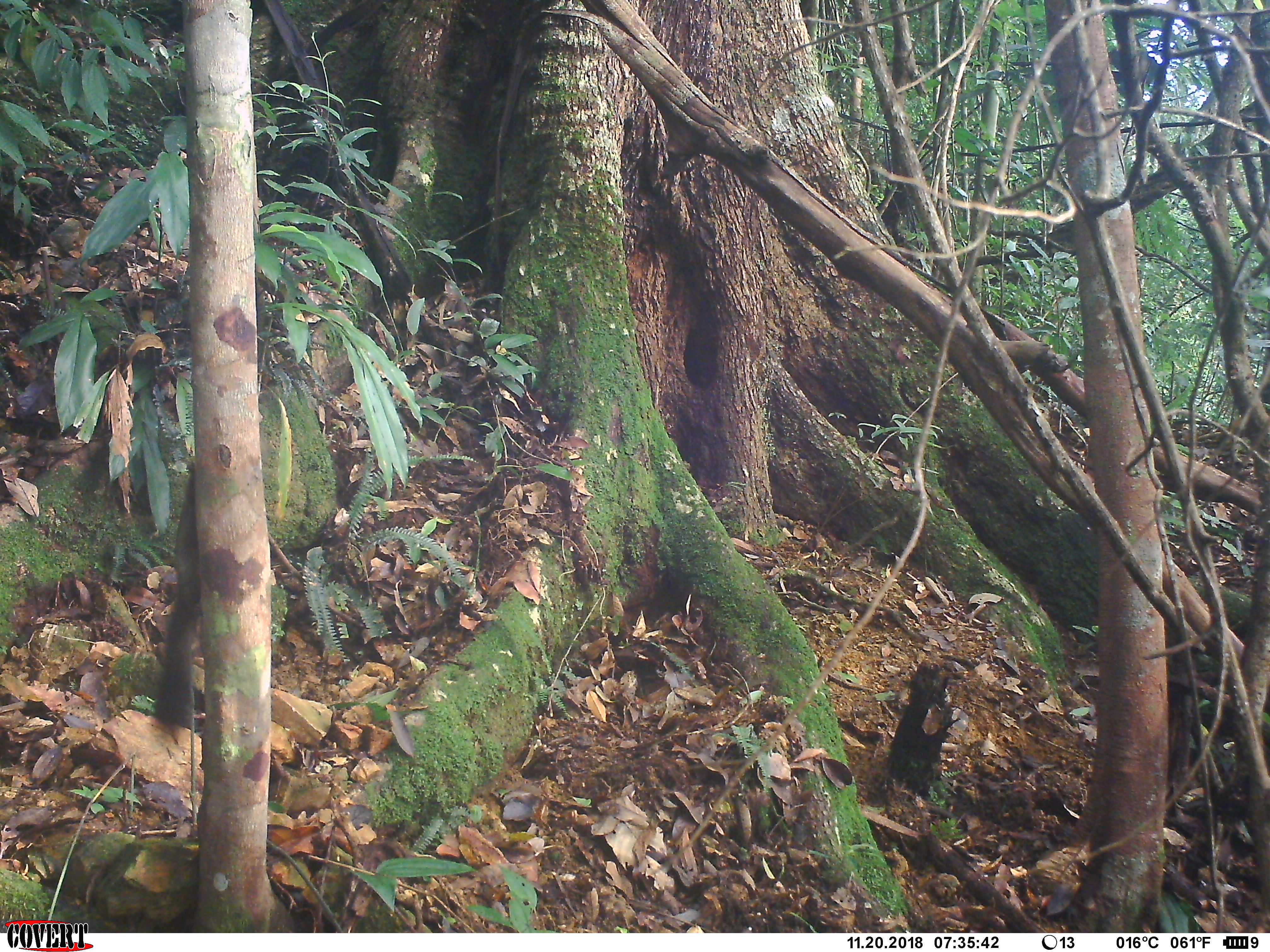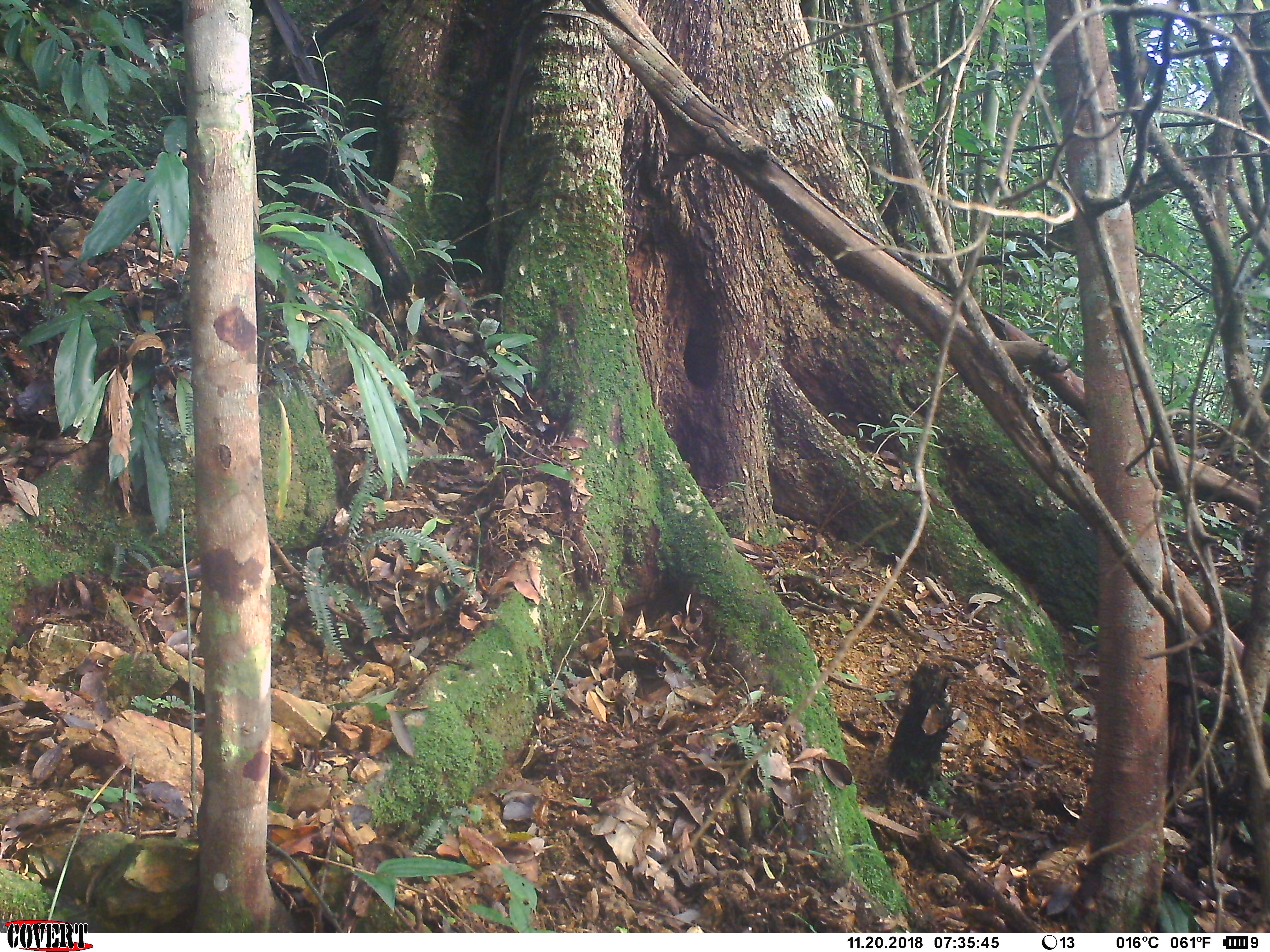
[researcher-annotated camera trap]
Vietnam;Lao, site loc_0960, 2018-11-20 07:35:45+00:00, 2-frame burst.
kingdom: Animalia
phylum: Chordata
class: Mammalia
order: Rodentia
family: Sciuridae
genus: Sciurus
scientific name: Sciurus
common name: squirrel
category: unidentified squirrel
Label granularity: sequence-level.